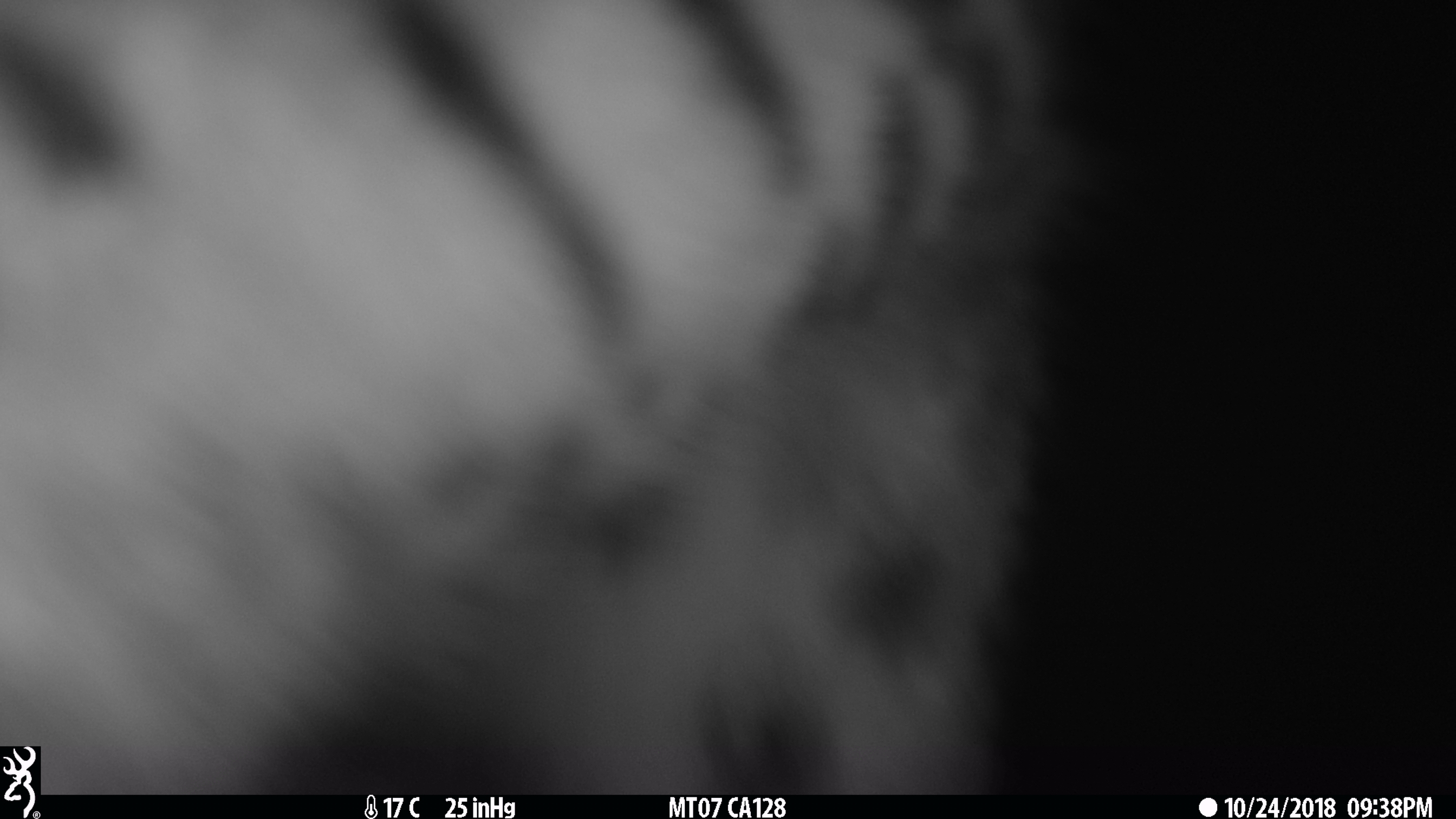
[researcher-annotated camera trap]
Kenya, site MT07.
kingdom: Animalia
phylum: Chordata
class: Mammalia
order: Carnivora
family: Felidae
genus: Leptailurus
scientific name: Leptailurus serval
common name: serval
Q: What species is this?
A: Serval (Leptailurus serval).